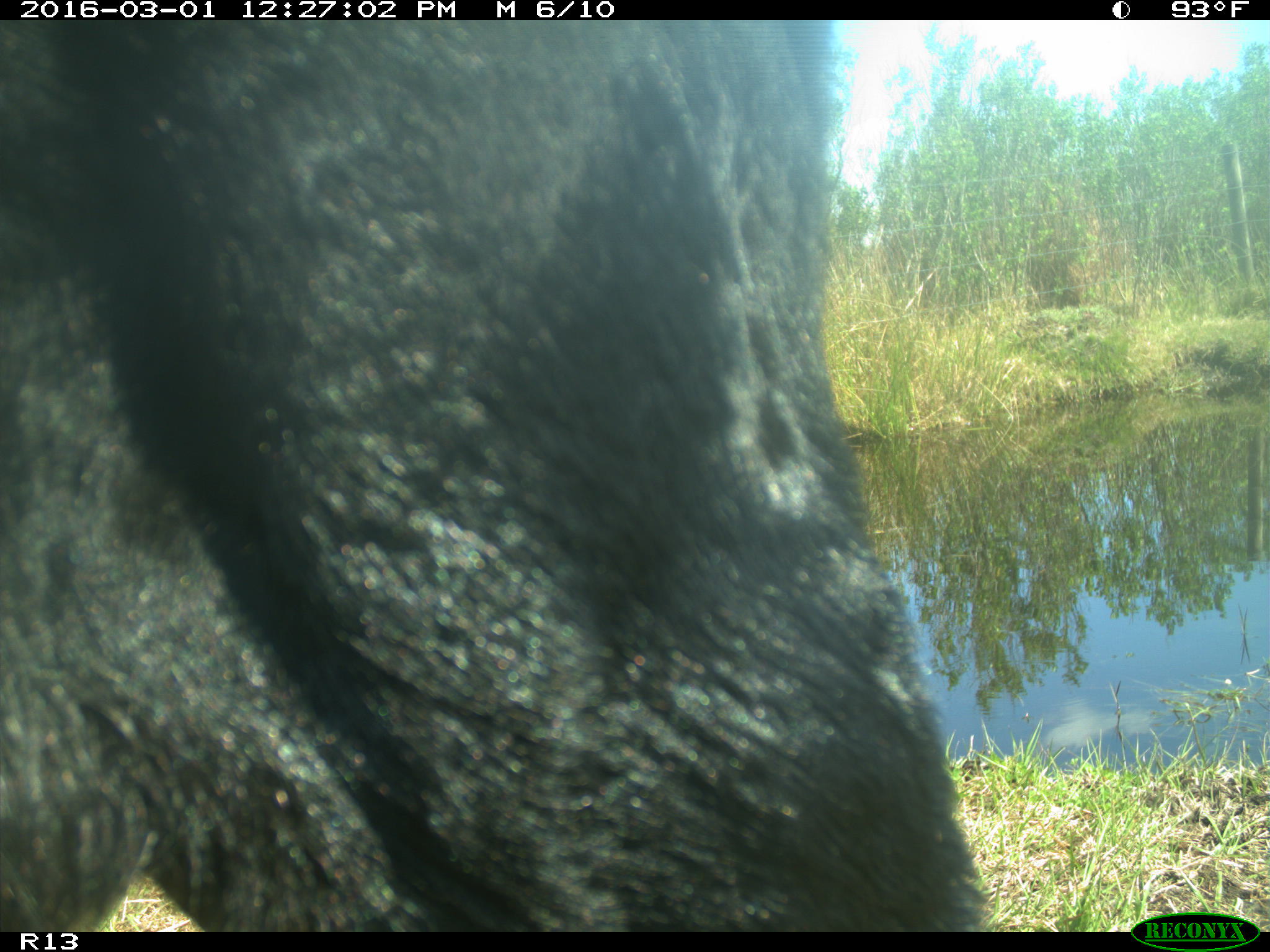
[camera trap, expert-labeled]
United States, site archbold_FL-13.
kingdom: Animalia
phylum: Chordata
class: Mammalia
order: Artiodactyla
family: Bovidae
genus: Bos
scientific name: Bos taurus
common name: domestic cow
Bos taurus (domestic cow).